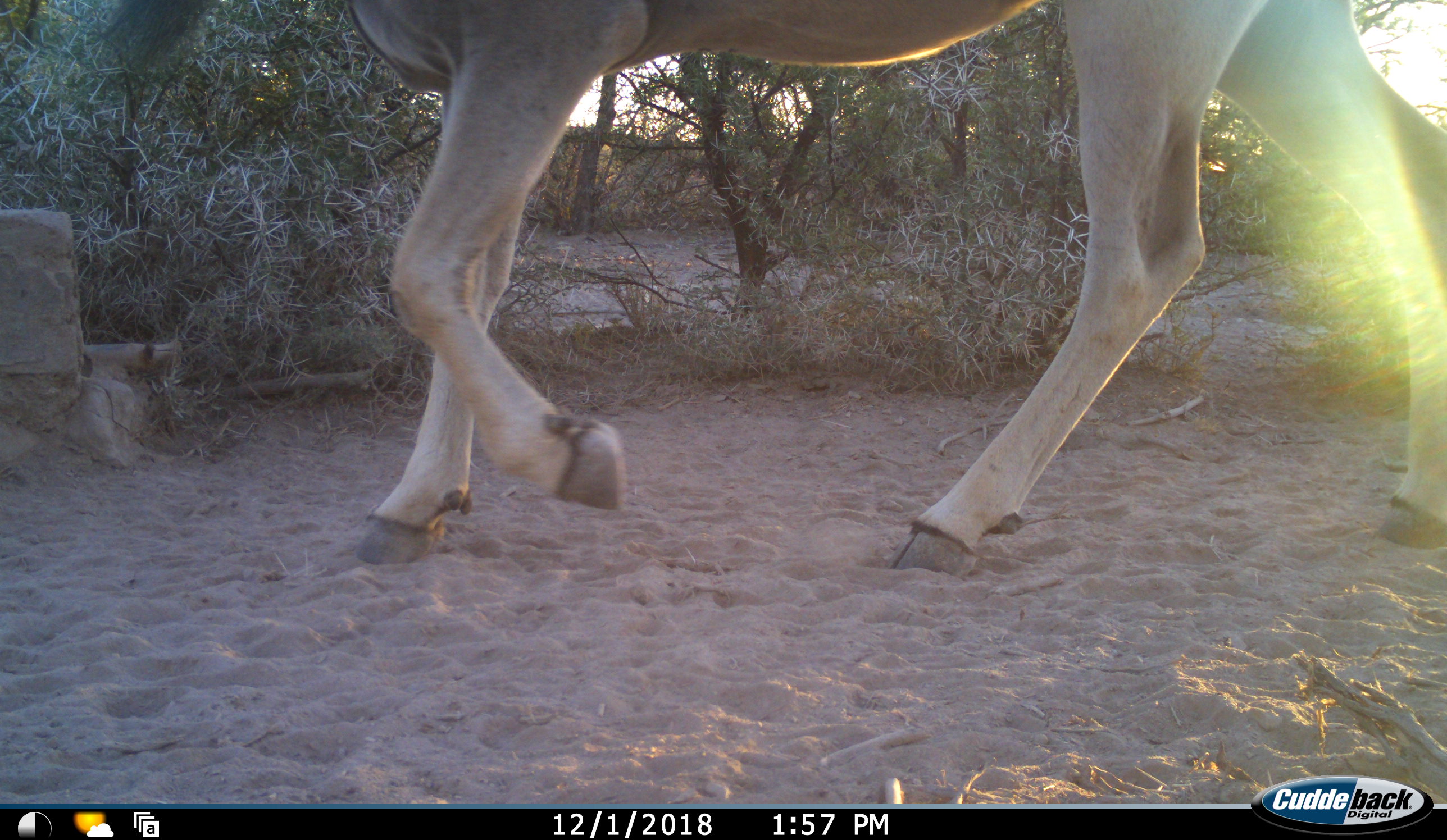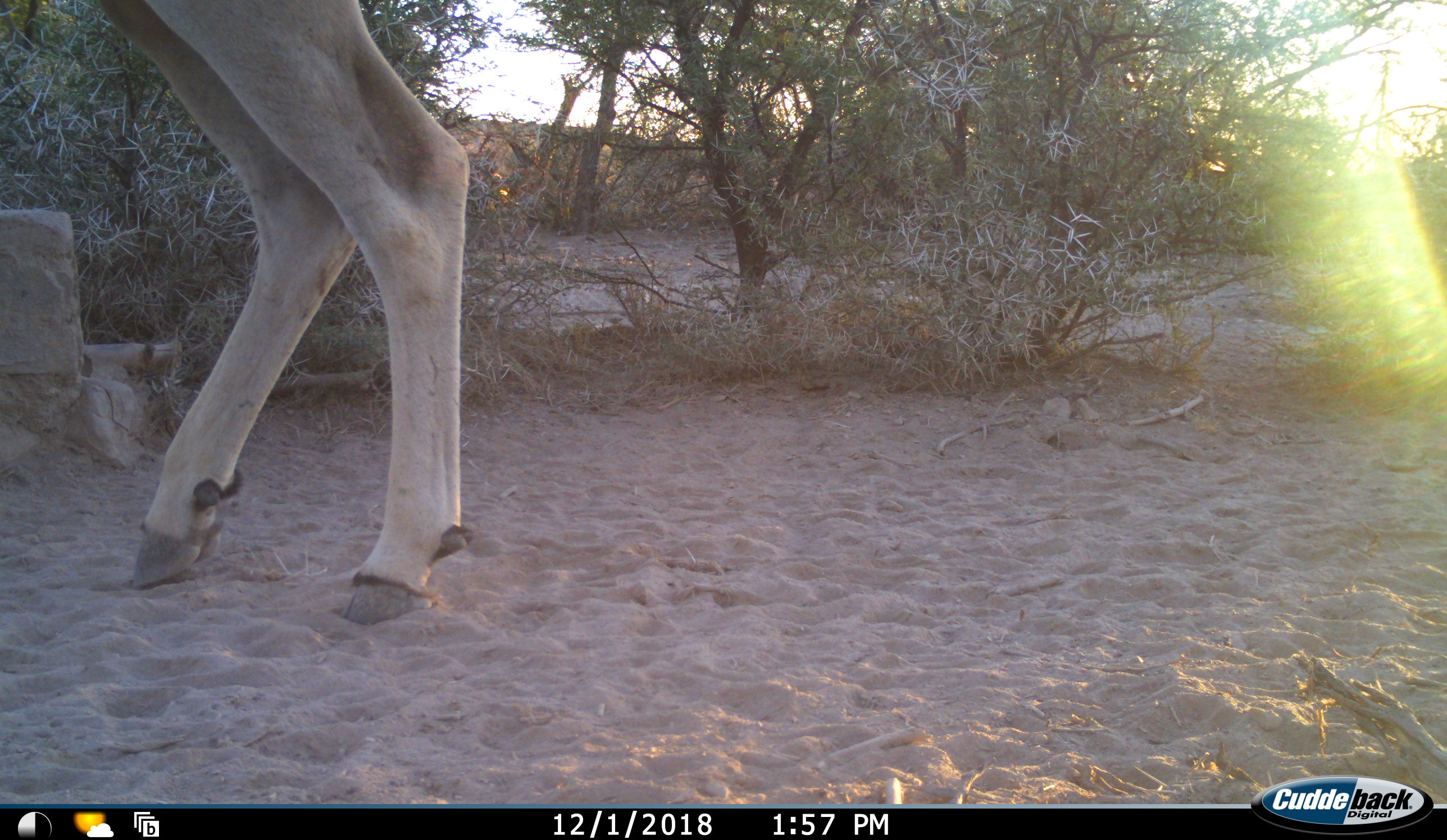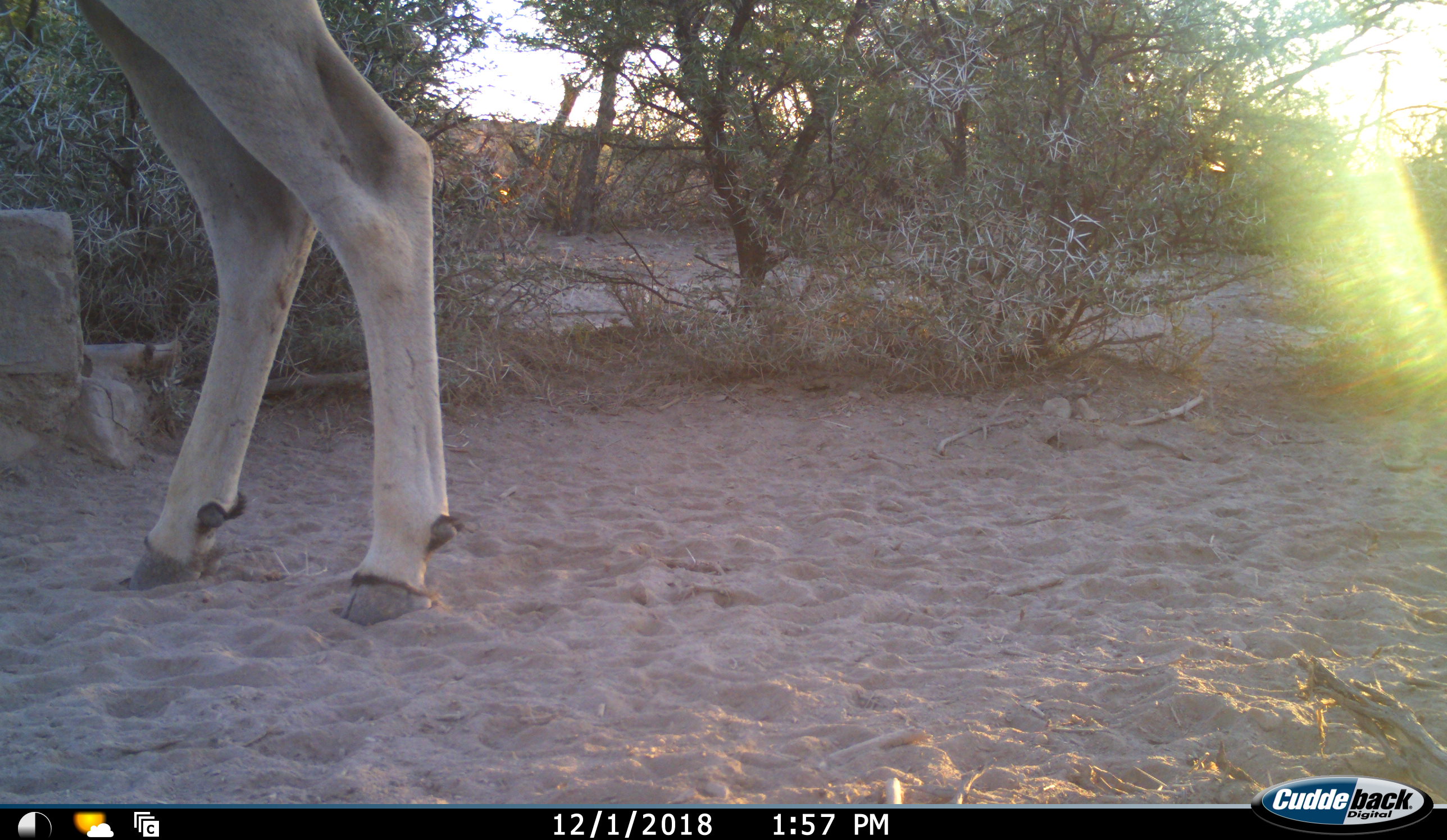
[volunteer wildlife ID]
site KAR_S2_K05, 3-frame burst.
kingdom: Animalia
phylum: Chordata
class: Mammalia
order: Artiodactyla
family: Bovidae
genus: Tragelaphus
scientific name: Tragelaphus oryx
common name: eland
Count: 1.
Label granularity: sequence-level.